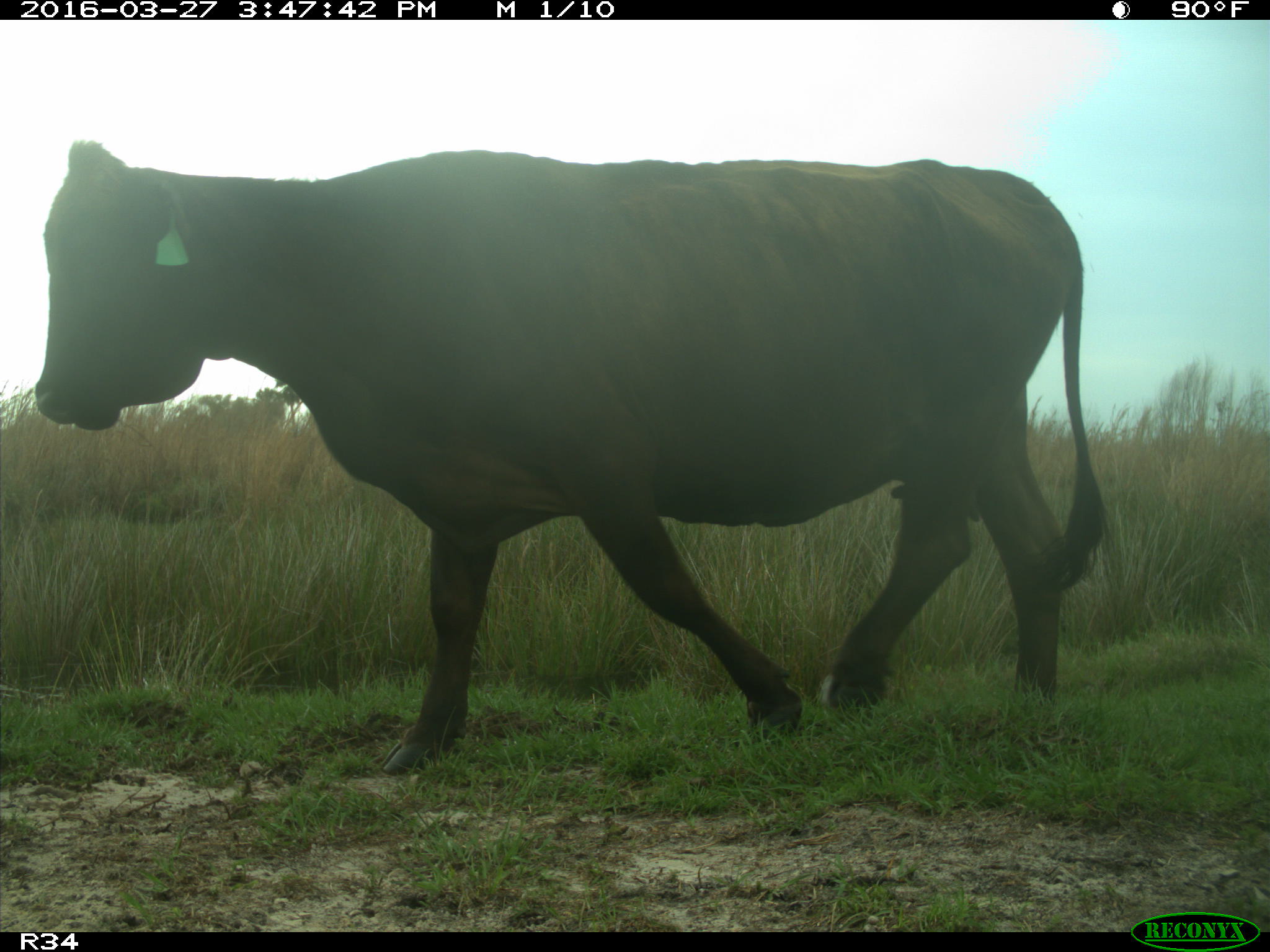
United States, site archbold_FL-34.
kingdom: Animalia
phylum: Chordata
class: Mammalia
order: Artiodactyla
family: Bovidae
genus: Bos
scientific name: Bos taurus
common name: domestic cow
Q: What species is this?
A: Bos taurus (domestic cow).